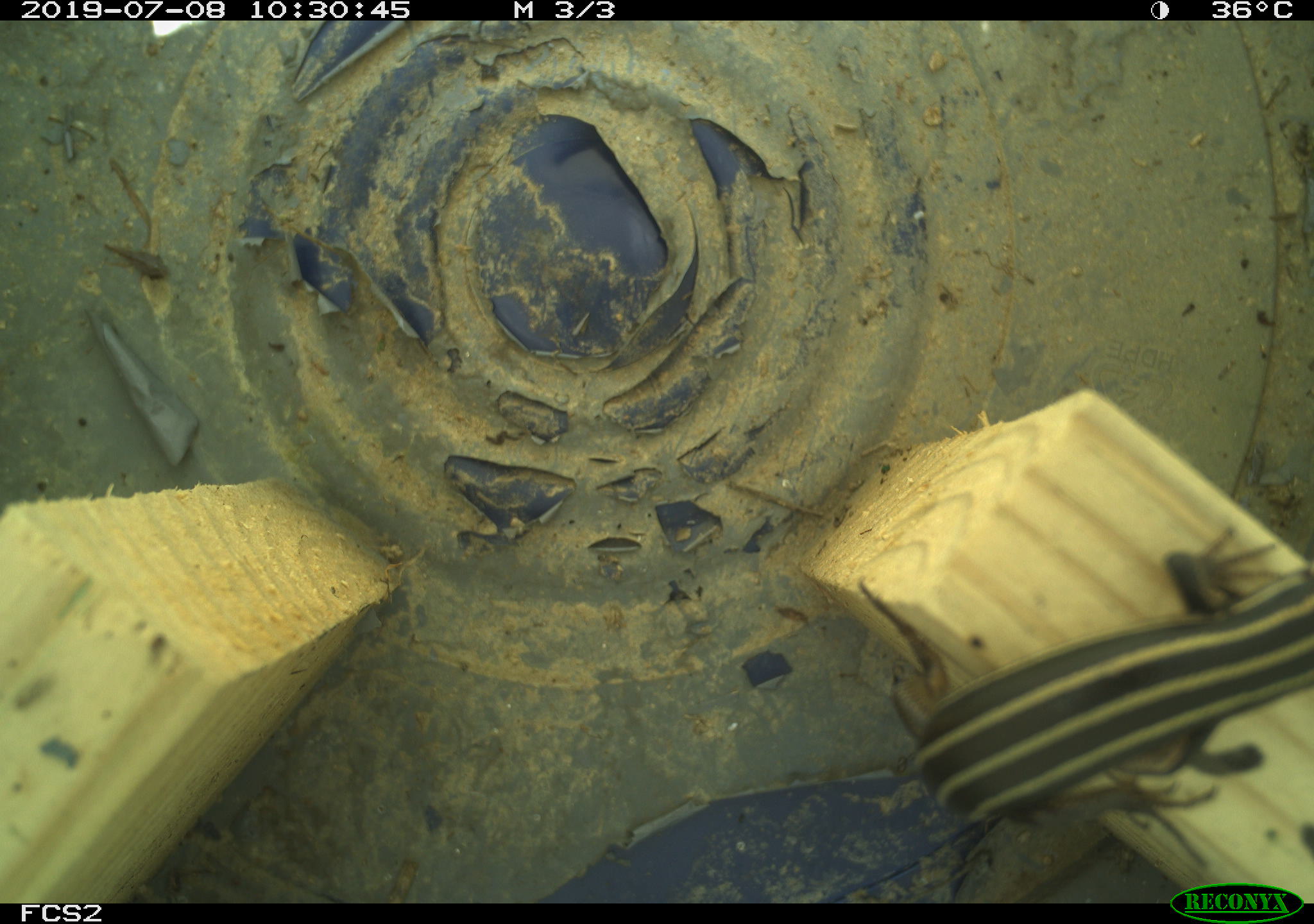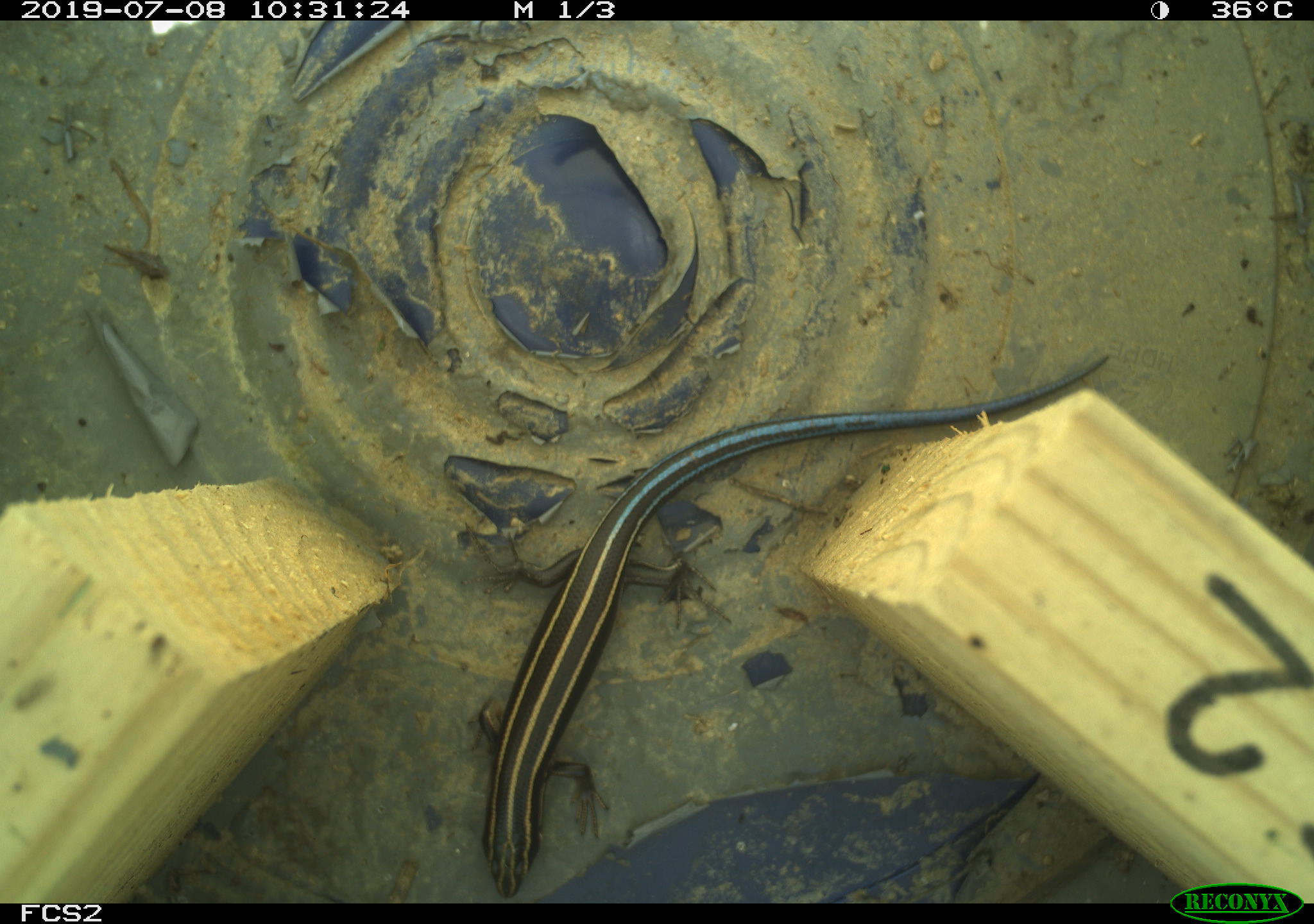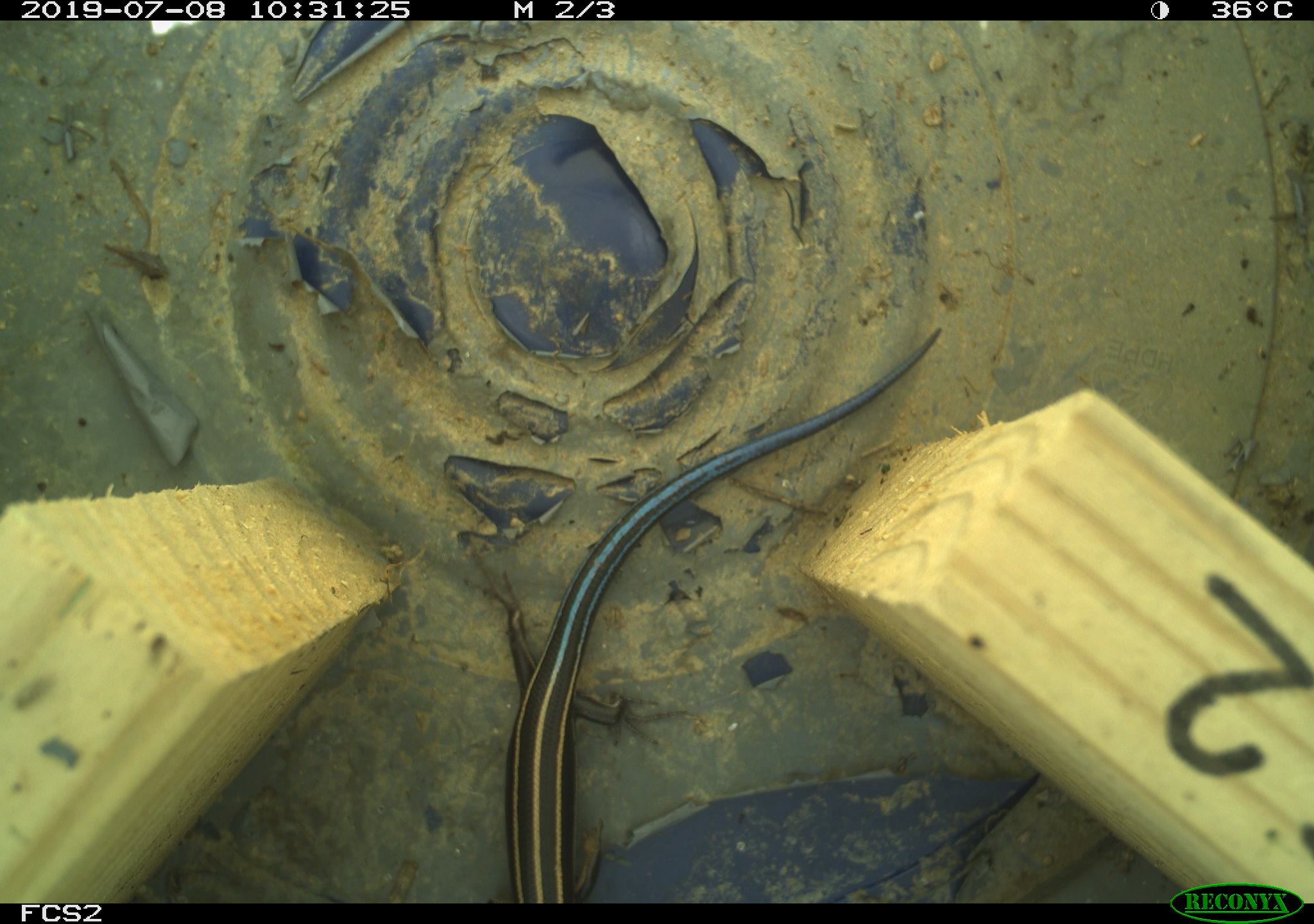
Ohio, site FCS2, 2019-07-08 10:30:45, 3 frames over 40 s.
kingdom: Animalia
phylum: Chordata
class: Reptilia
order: Squamata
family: Scincidae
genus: Plestiodon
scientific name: Plestiodon fasciatus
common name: common five-lined skink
Common five-lined skink (Plestiodon fasciatus).